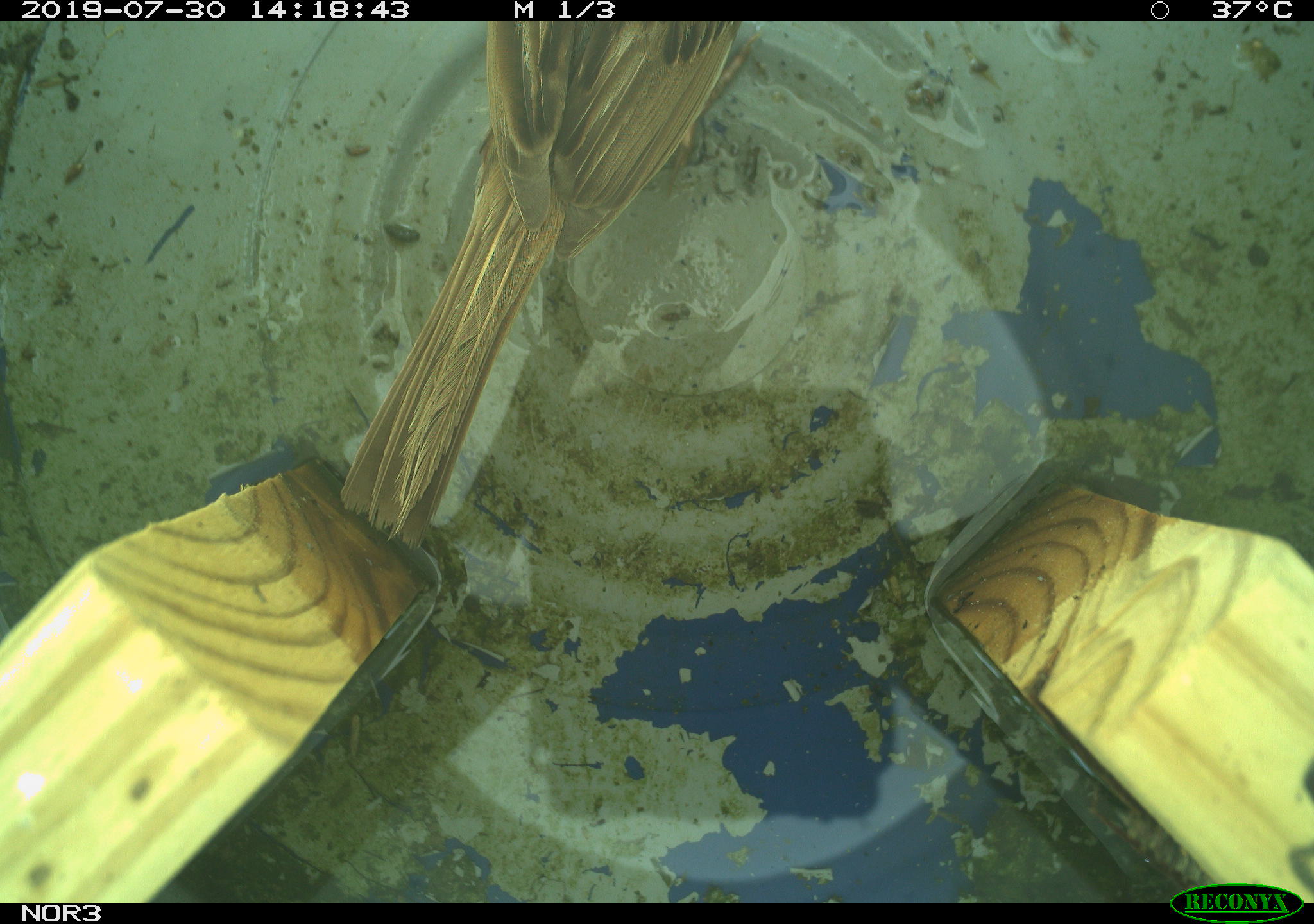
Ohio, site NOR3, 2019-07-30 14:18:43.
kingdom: Animalia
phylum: Chordata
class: Aves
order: Passeriformes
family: Passerellidae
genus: Melospiza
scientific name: Melospiza melodia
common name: song sparrow